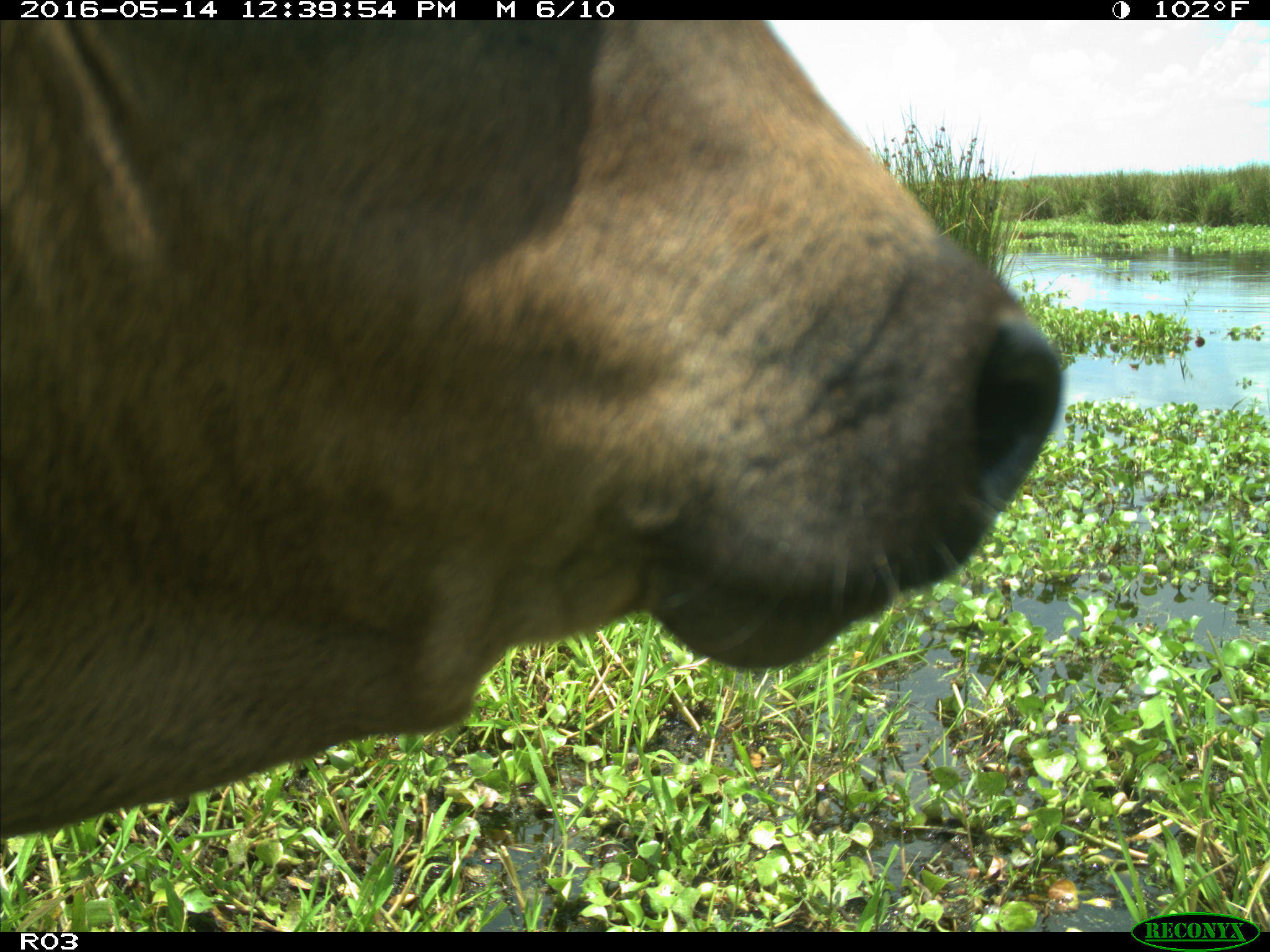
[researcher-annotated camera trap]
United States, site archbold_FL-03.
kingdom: Animalia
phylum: Chordata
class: Mammalia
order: Artiodactyla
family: Bovidae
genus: Bos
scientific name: Bos taurus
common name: domestic cow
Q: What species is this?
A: Bos taurus (domestic cow).